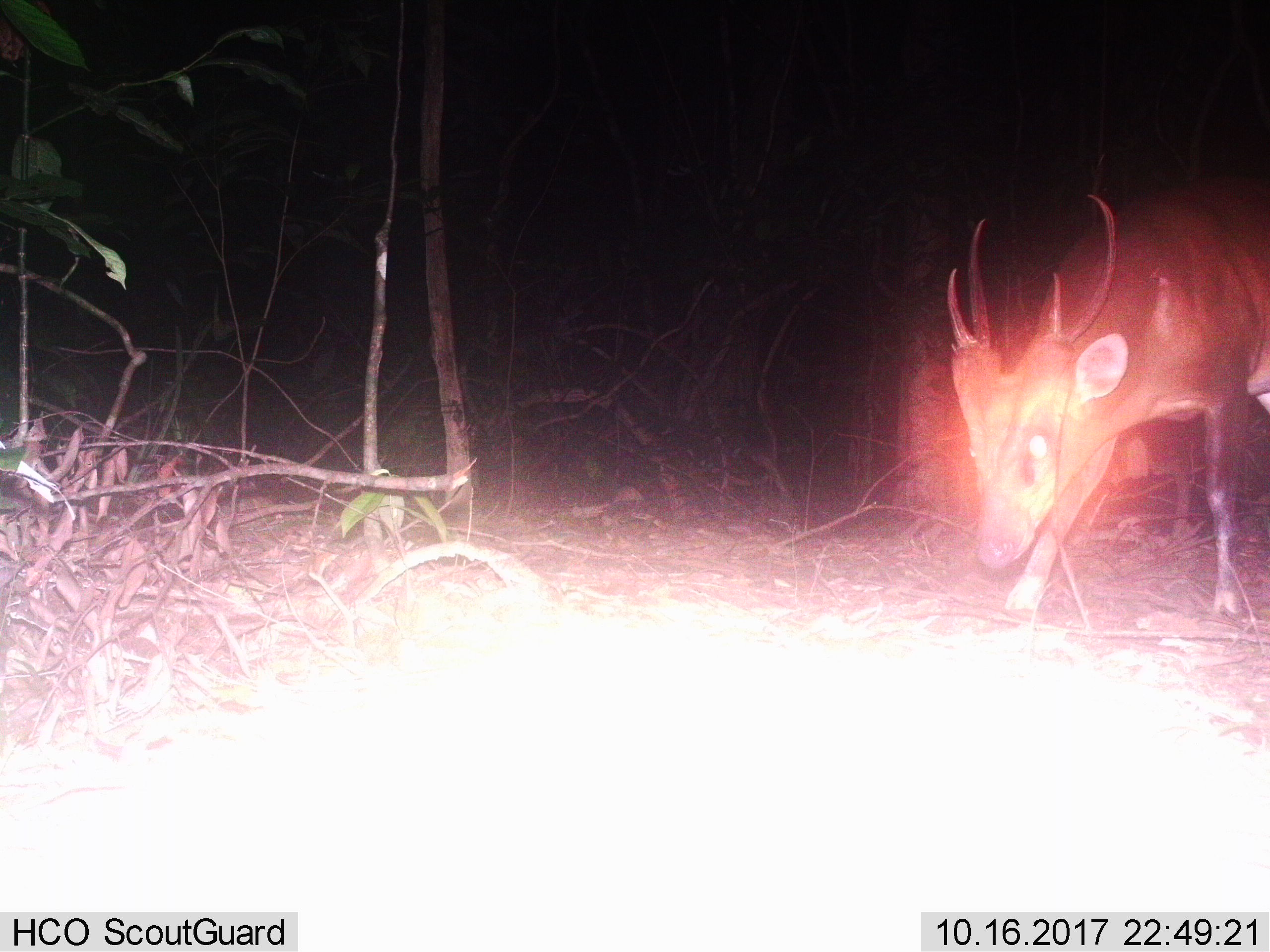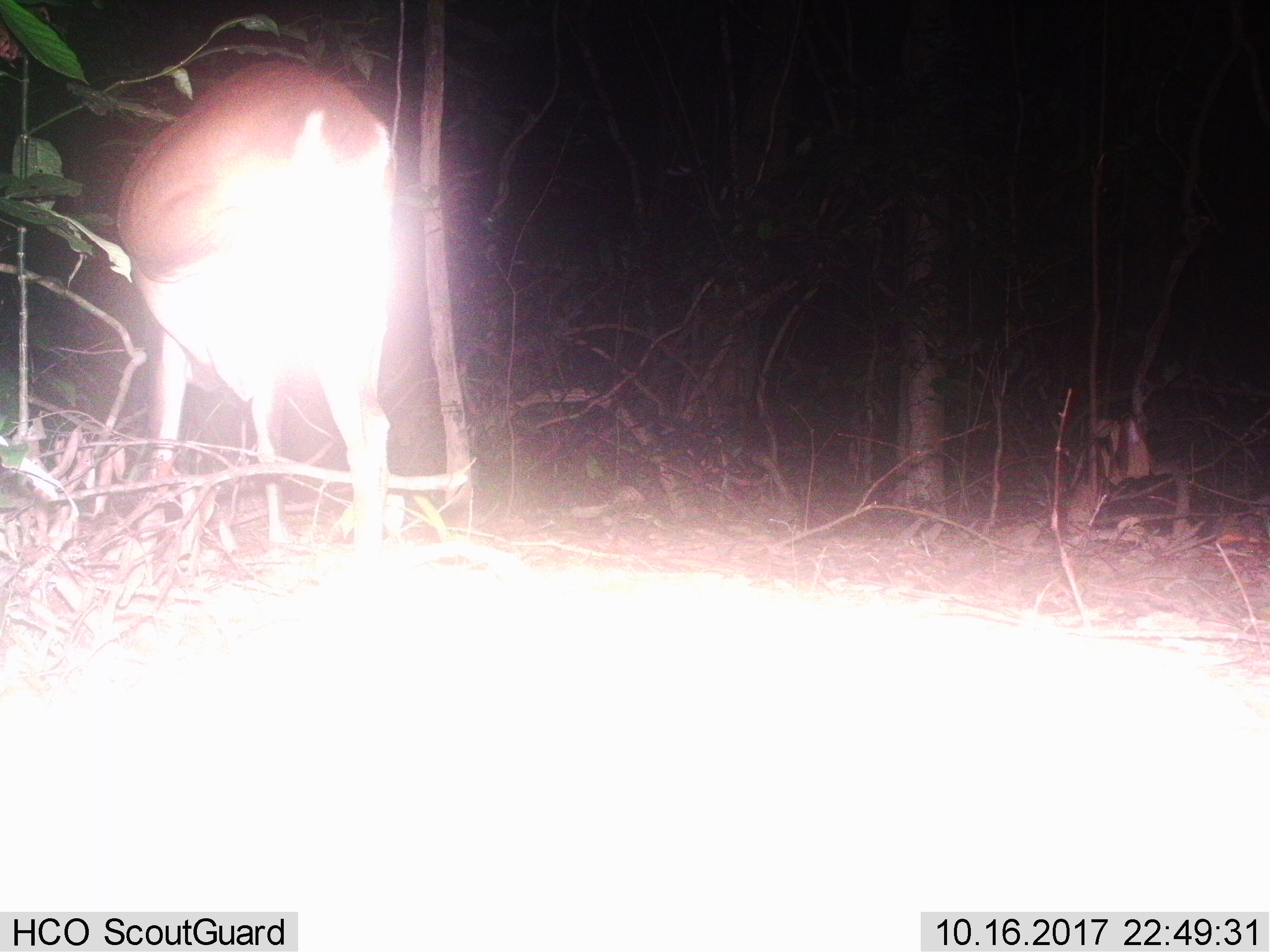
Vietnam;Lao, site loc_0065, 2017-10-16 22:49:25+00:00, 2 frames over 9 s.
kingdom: Animalia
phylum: Chordata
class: Mammalia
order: Artiodactyla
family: Cervidae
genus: Muntiacus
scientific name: Muntiacus vuquangensis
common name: large-antlered muntjac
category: large antlered muntjac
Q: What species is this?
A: Large antlered muntjac (large-antlered muntjac) (Muntiacus vuquangensis).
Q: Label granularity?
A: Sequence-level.